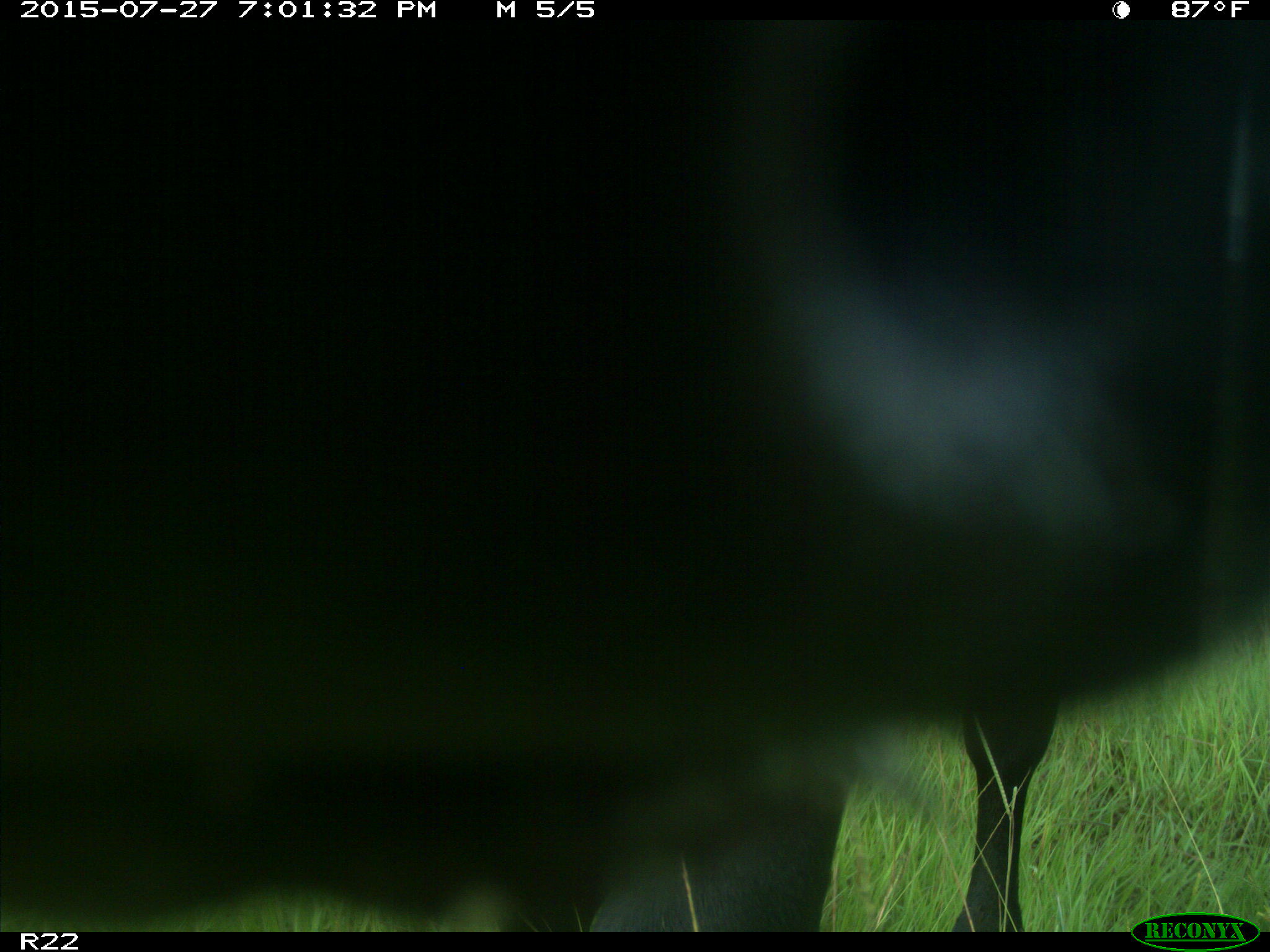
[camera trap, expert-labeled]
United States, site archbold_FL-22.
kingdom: Animalia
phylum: Chordata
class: Mammalia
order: Artiodactyla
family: Bovidae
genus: Bos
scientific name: Bos taurus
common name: domestic cow